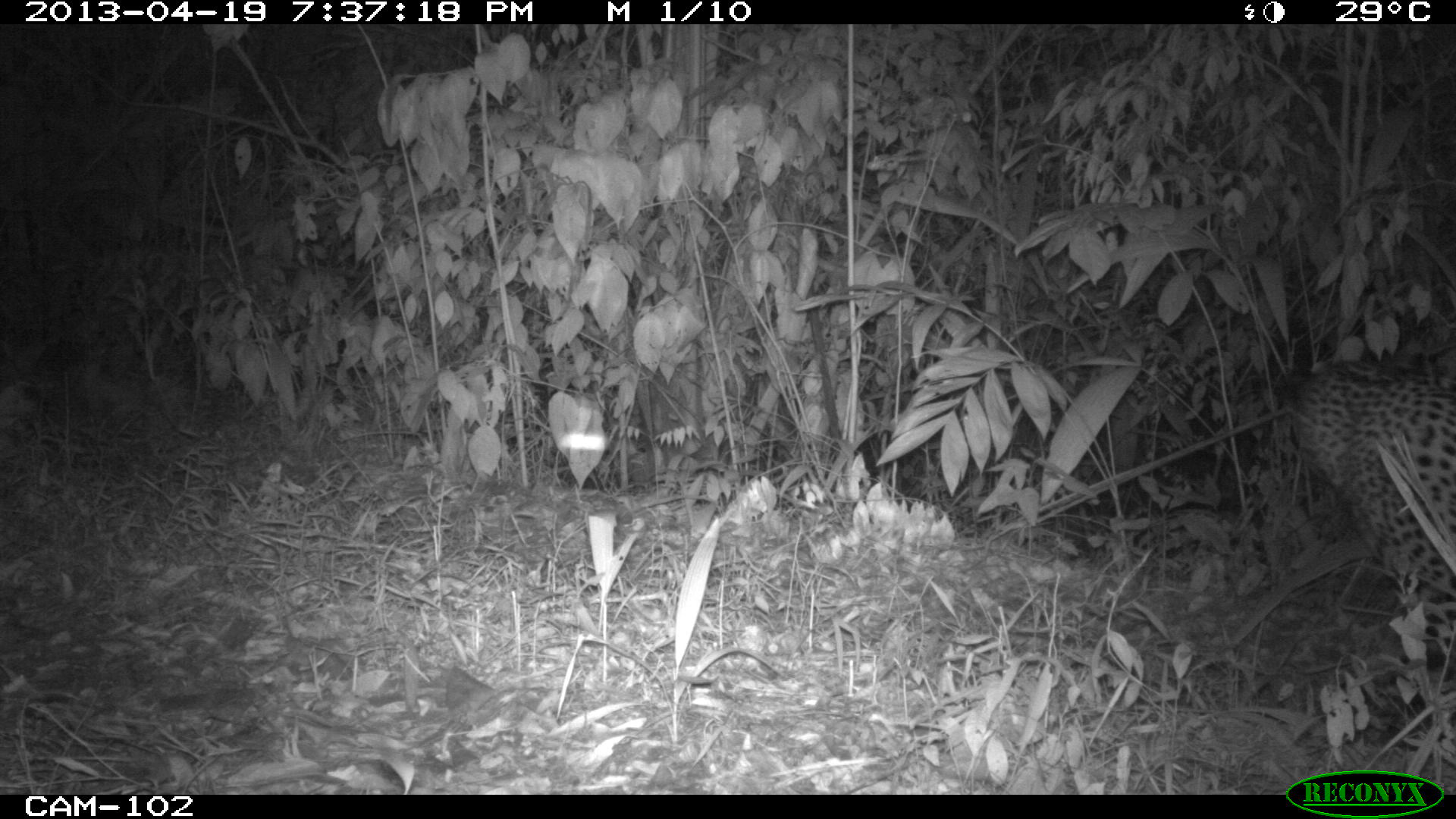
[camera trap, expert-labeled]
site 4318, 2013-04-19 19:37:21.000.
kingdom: Animalia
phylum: Chordata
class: Mammalia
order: Carnivora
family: Felidae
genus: Panthera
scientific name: Panthera onca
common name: jaguar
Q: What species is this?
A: Panthera onca (jaguar).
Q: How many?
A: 1.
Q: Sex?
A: Male.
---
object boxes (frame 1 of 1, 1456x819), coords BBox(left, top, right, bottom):
panthera onca: BBox(1266, 357, 1456, 670)